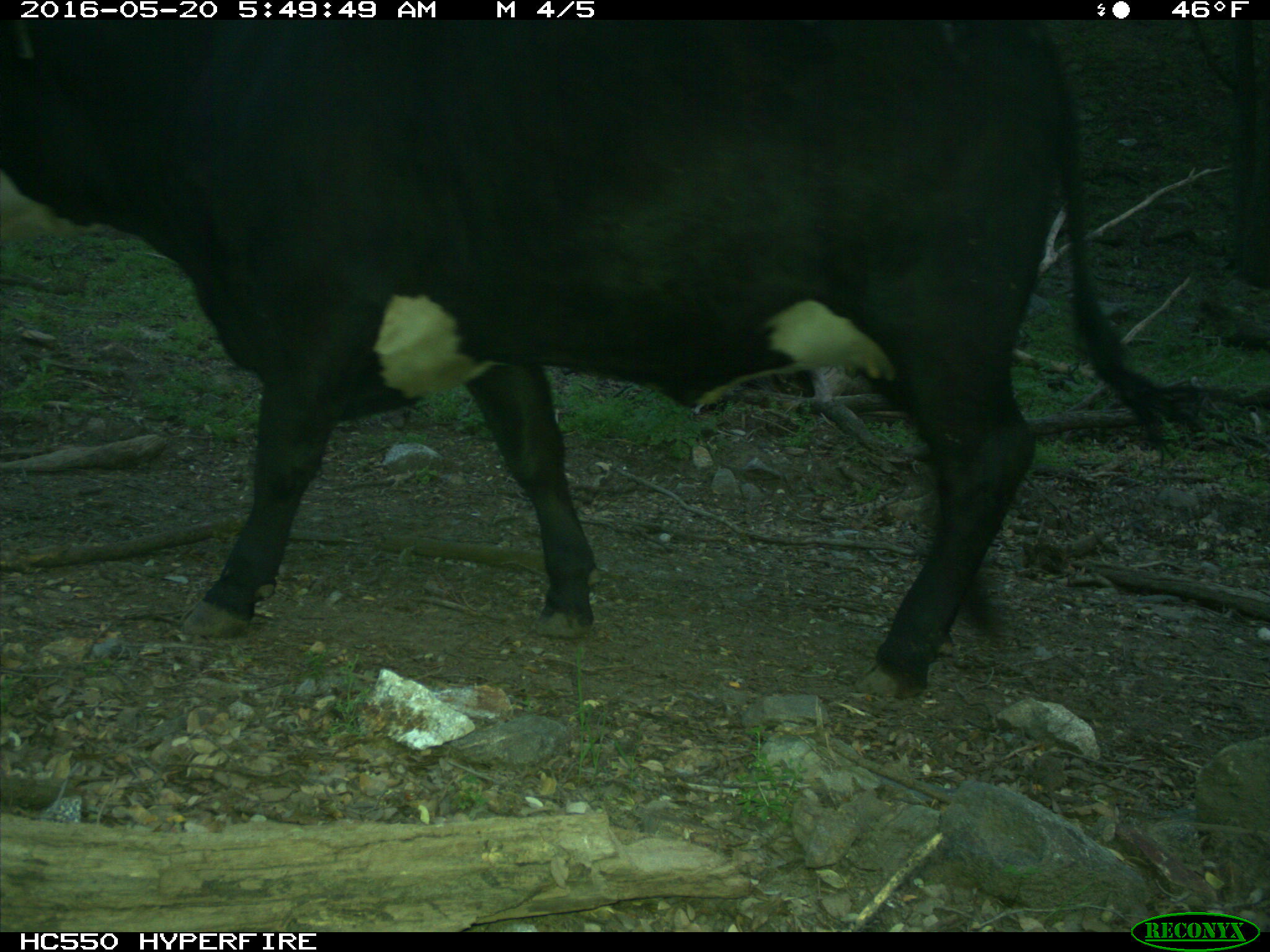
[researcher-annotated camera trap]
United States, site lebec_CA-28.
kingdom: Animalia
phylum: Chordata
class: Mammalia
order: Artiodactyla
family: Bovidae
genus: Bos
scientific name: Bos taurus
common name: domestic cow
Bos taurus (domestic cow).